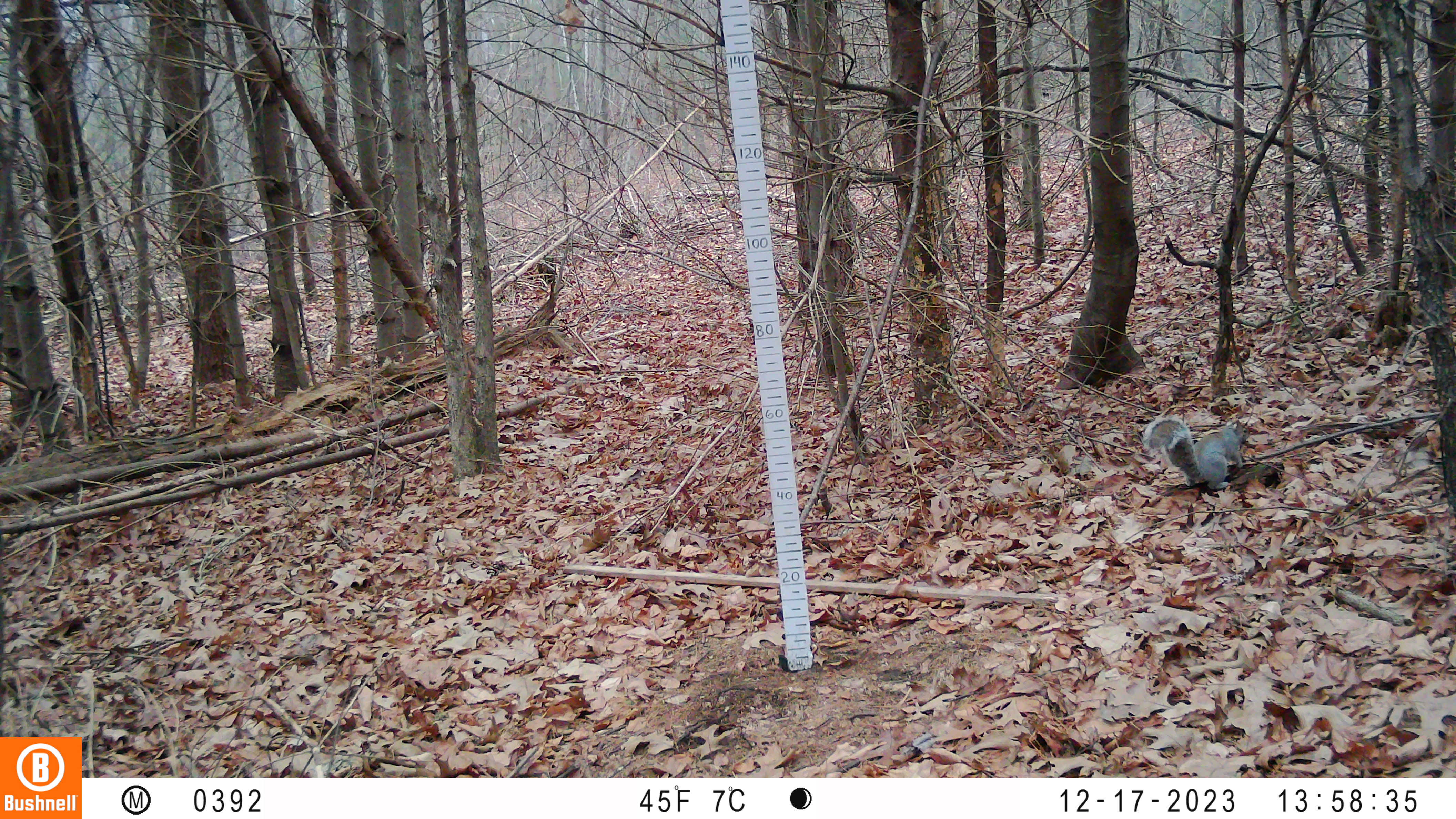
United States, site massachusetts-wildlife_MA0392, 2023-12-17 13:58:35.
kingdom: Animalia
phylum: Chordata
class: Mammalia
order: Rodentia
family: Sciuridae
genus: Sciurus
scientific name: Sciurus carolinensis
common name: gray squirrel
Gray squirrel (Sciurus carolinensis).